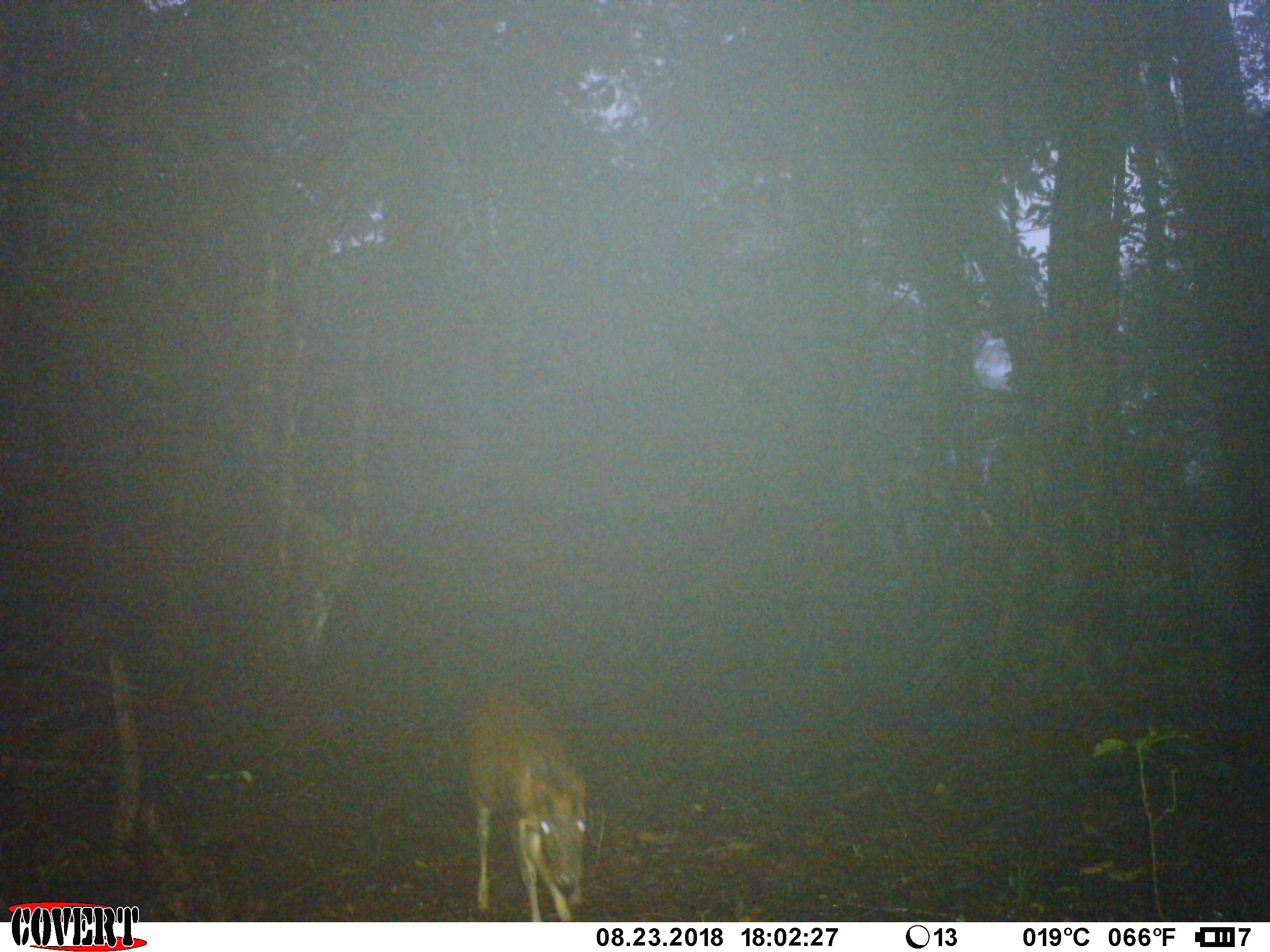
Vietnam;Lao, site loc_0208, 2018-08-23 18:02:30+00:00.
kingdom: Animalia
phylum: Chordata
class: Mammalia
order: Artiodactyla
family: Cervidae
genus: Muntiacus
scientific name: Muntiacus rooseveltorum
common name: roosevelt's muntjac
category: roosevelts muntjac group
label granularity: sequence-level